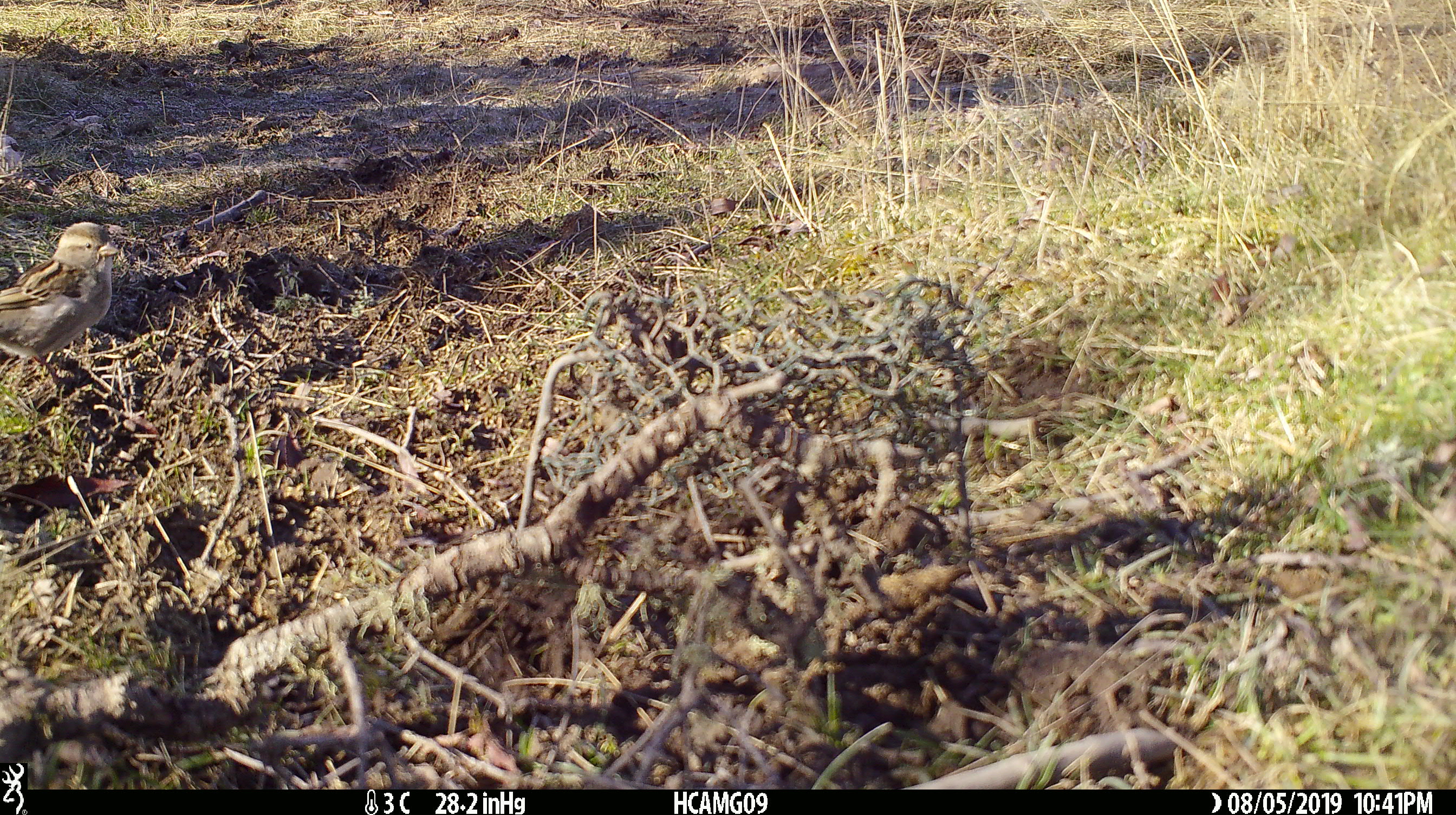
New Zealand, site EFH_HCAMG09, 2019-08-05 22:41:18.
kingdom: Animalia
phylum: Chordata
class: Aves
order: Passeriformes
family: Passeridae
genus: Passer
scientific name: Passer domesticus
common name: house sparrow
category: sparrow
Sparrow (house sparrow) (Passer domesticus).